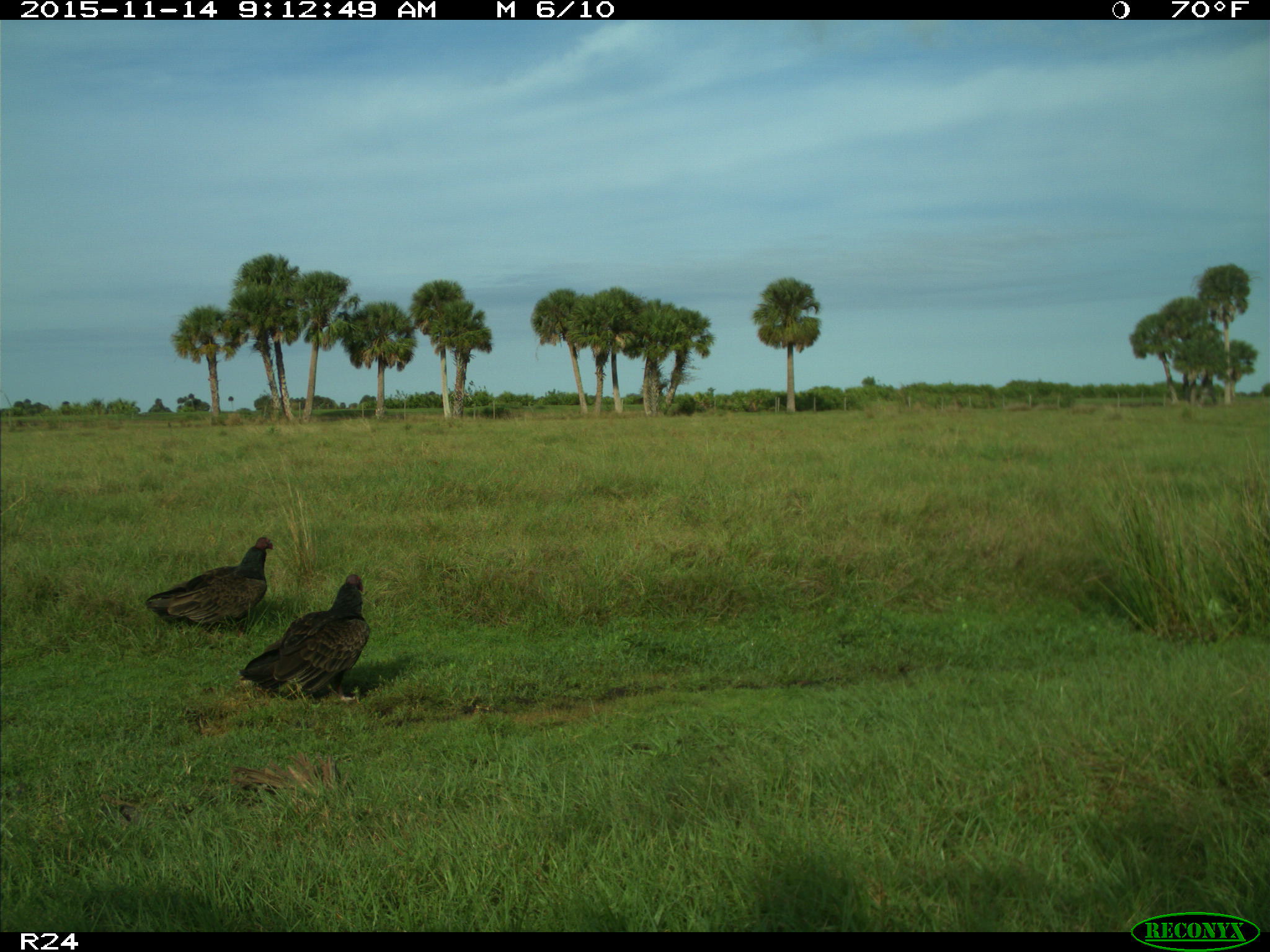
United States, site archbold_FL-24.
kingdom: Animalia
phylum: Chordata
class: Aves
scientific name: Aves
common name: birds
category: unidentified bird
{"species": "unidentified bird (birds) (Aves)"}